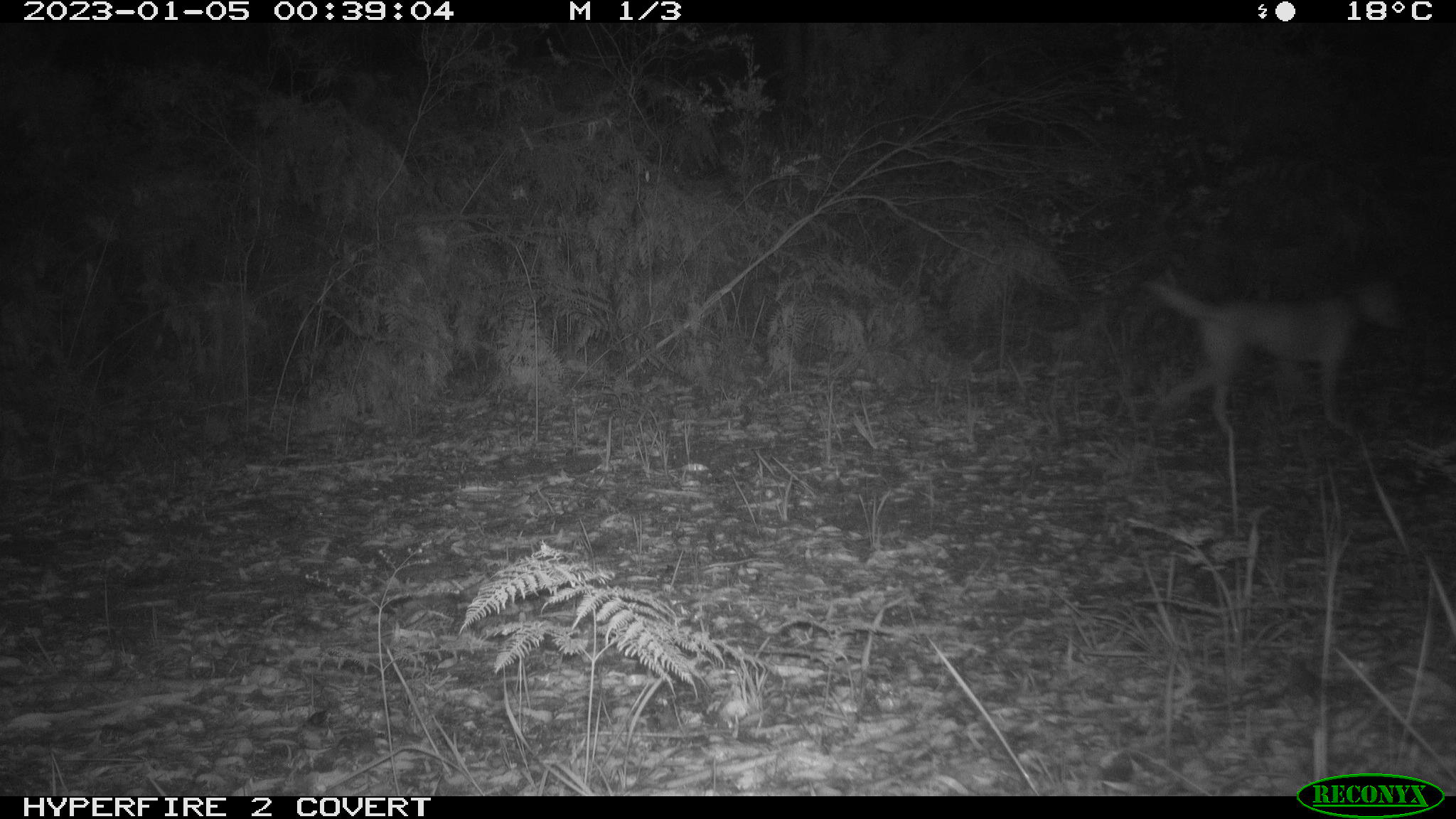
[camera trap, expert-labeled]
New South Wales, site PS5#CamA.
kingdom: Animalia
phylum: Chordata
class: Mammalia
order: Carnivora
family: Canidae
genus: Canis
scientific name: Canis familiaris dingo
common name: dingo